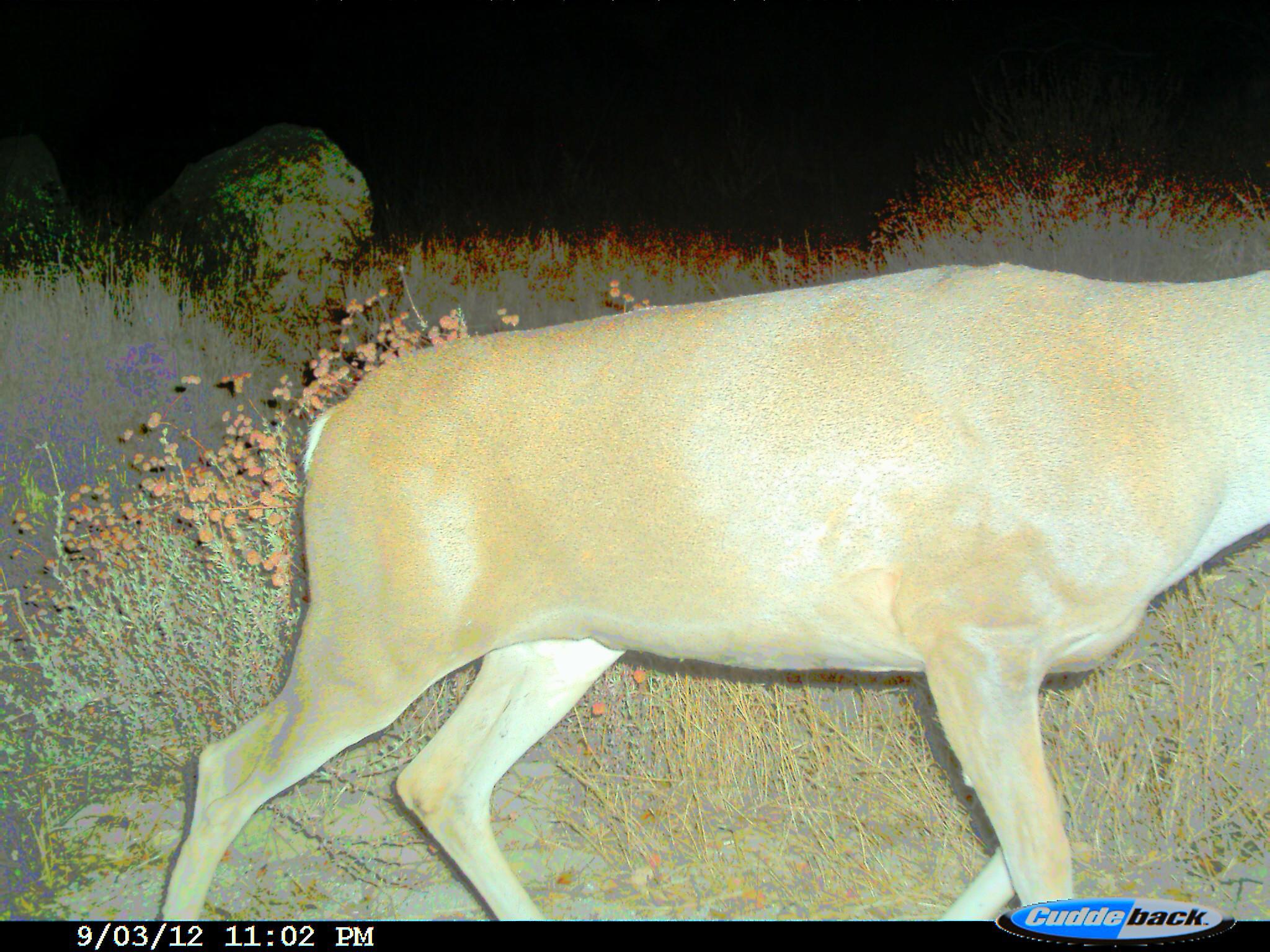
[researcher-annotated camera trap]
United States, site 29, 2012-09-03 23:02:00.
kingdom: Animalia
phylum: Chordata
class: Mammalia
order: Artiodactyla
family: Cervidae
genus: Odocoileus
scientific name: Odocoileus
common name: deer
Deer (Odocoileus).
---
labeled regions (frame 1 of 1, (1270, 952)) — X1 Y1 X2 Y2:
deer: 148 262 1269 920